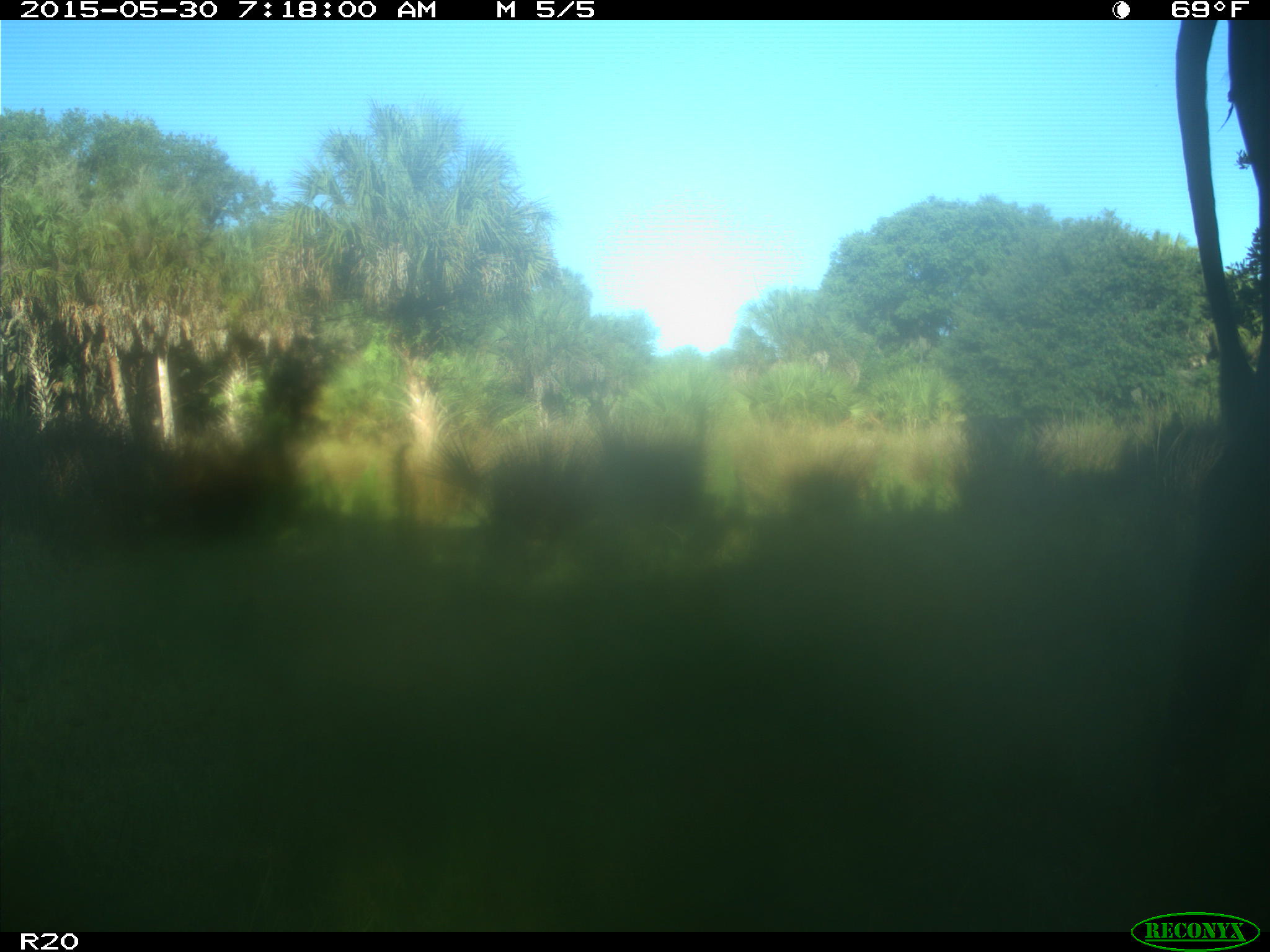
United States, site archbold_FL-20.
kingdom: Animalia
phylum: Chordata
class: Mammalia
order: Artiodactyla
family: Bovidae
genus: Bos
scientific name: Bos taurus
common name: domestic cow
Bos taurus (domestic cow).